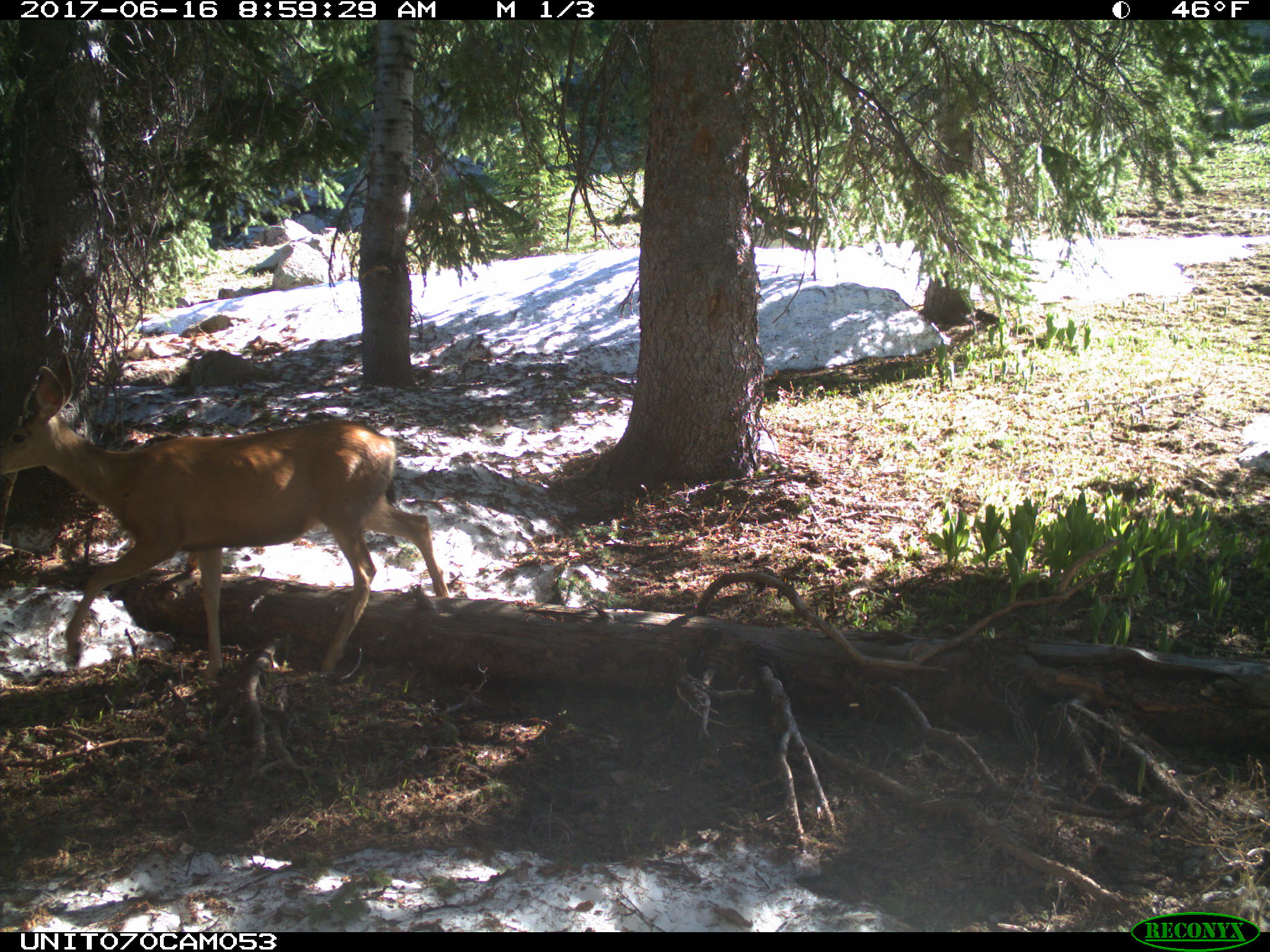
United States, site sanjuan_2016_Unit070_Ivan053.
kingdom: Animalia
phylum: Chordata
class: Mammalia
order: Artiodactyla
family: Cervidae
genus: Odocoileus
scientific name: Odocoileus hemionus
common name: mule deer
Odocoileus hemionus (mule deer).